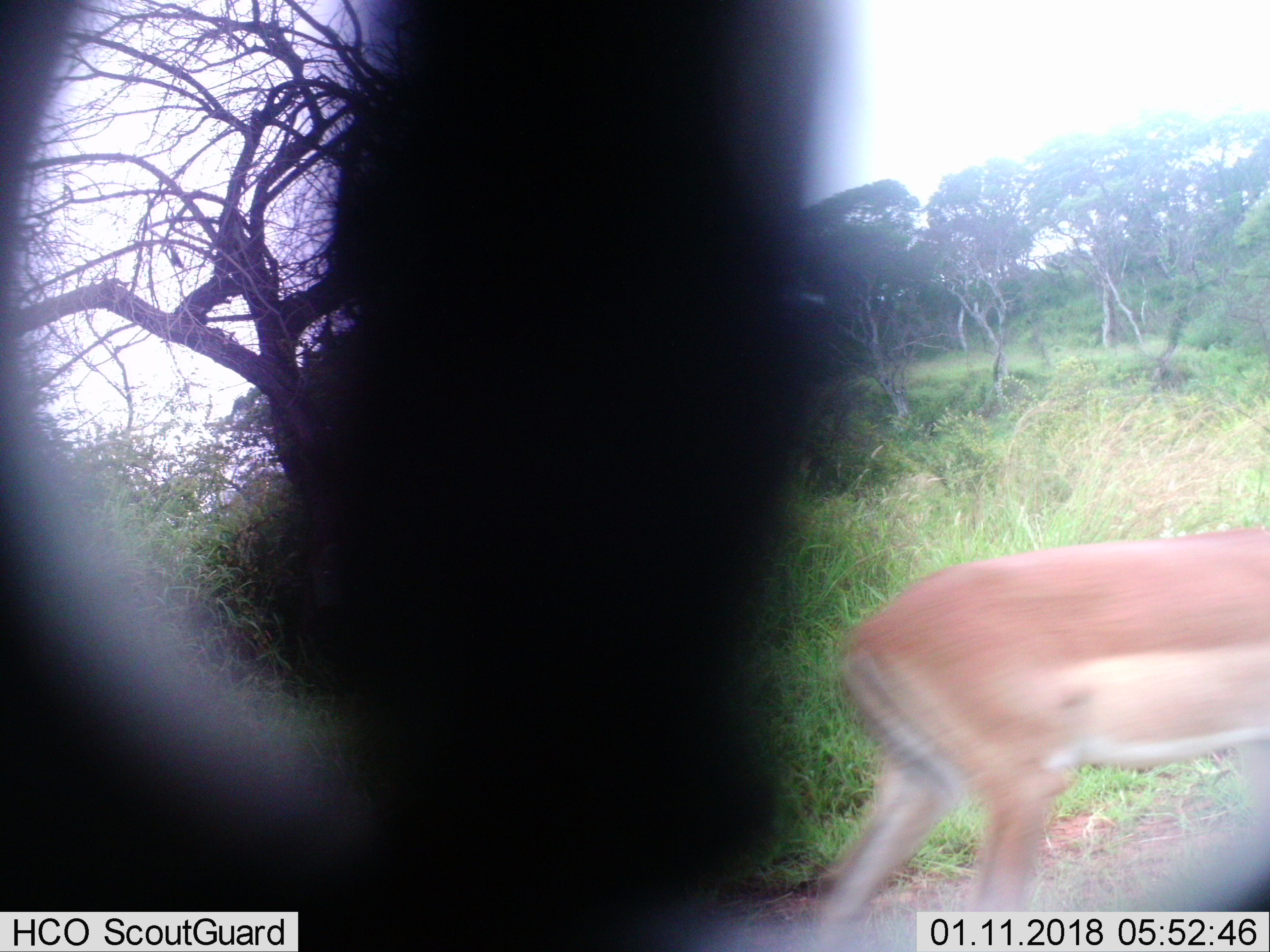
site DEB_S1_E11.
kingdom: Animalia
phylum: Chordata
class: Mammalia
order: Artiodactyla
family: Bovidae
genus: Aepyceros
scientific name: Aepyceros melampus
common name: impala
Impala (Aepyceros melampus), count 1. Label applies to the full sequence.